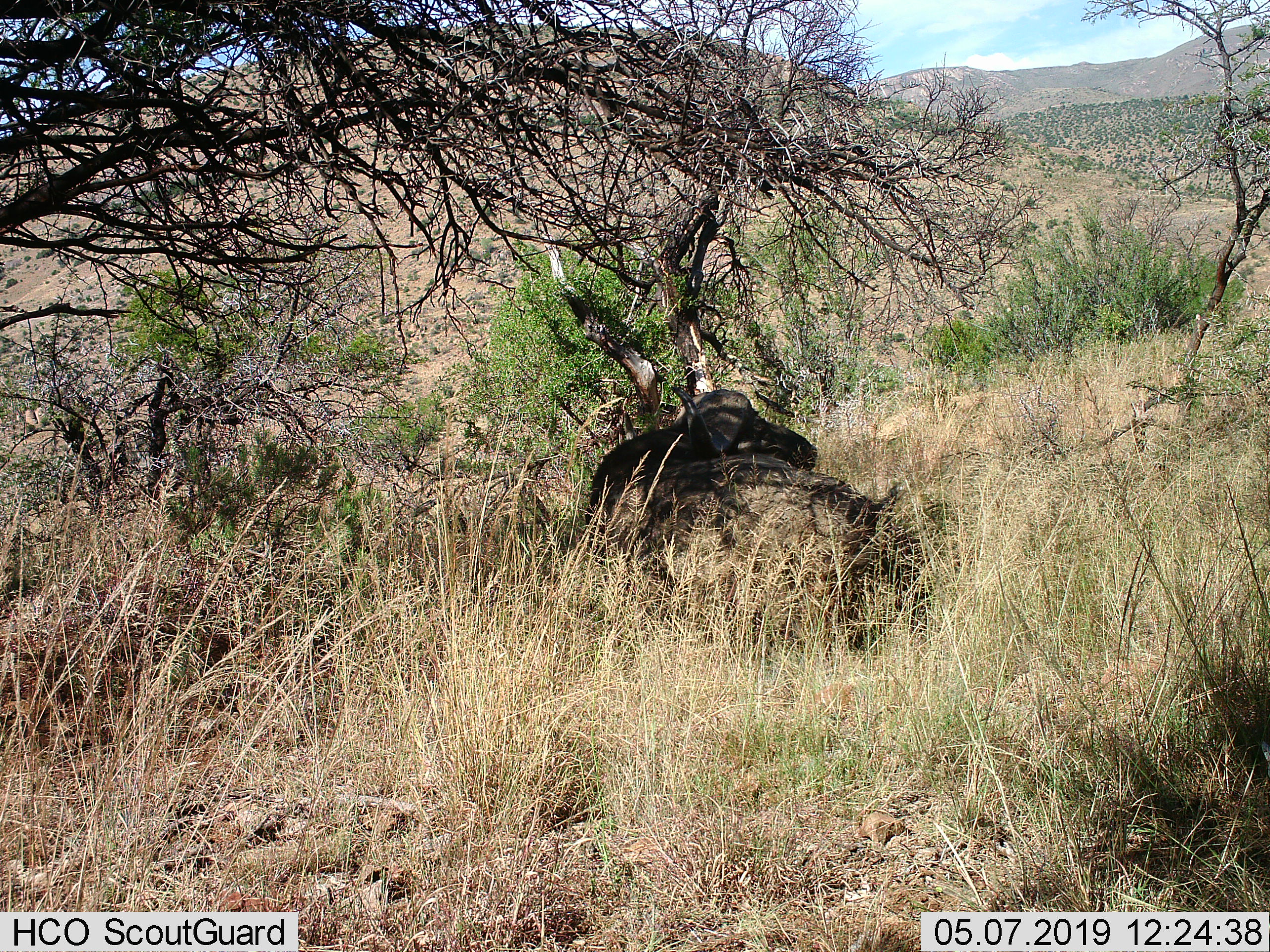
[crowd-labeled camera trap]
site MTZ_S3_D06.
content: unidentified animal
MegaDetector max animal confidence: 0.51